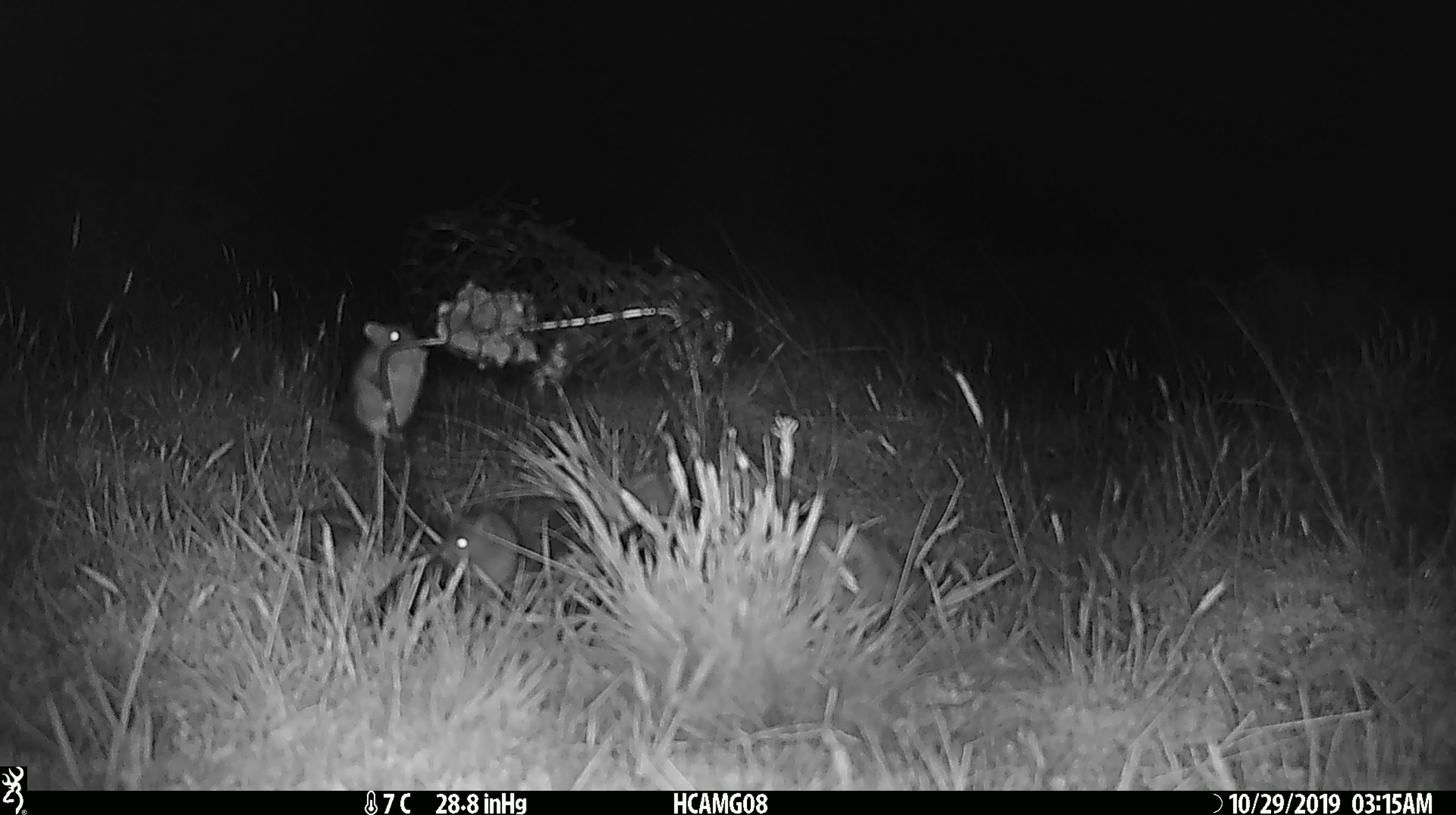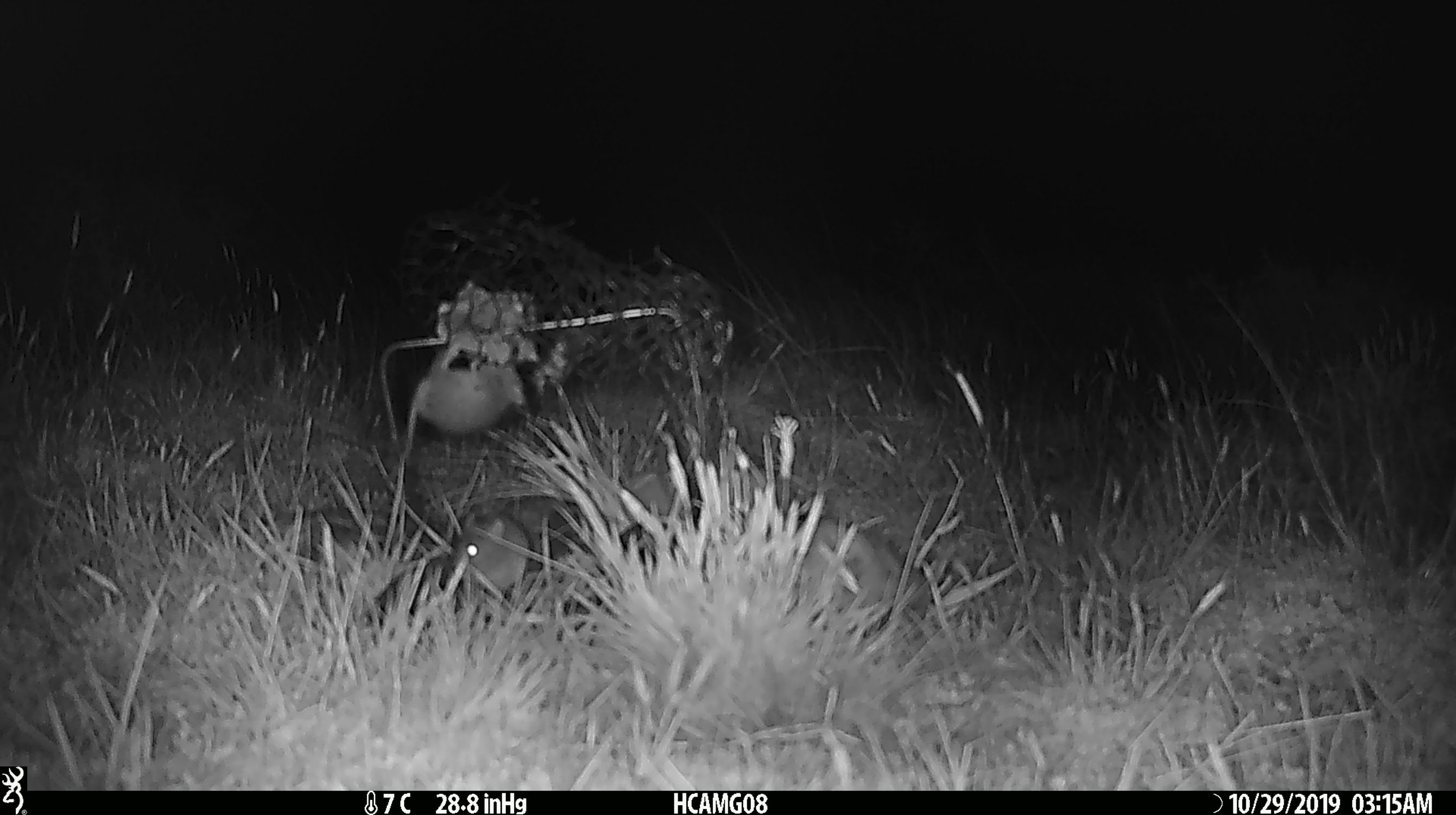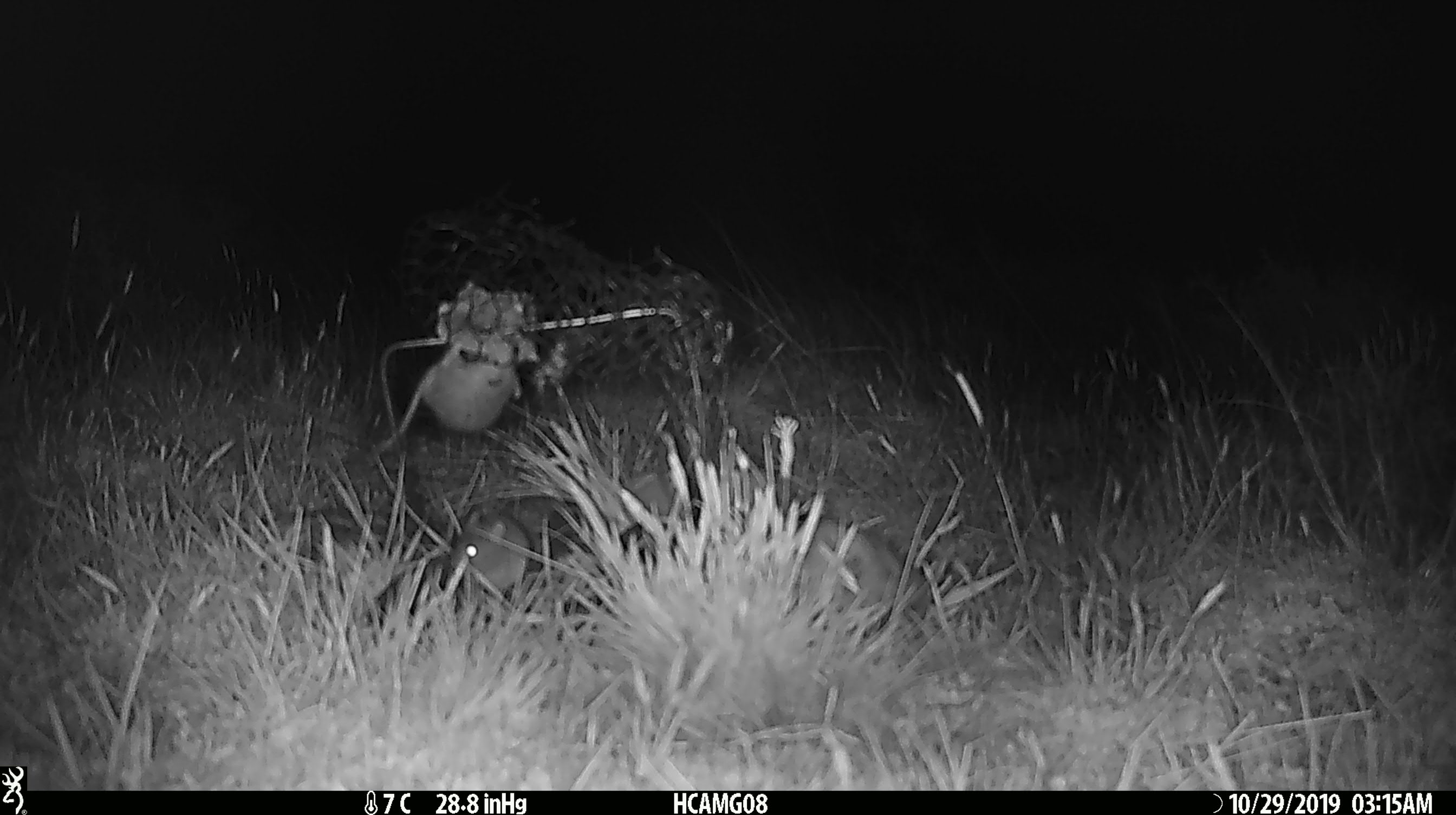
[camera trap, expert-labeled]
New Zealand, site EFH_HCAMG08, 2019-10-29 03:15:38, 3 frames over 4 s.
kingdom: Animalia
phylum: Chordata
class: Mammalia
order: Rodentia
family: Muridae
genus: Mus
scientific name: Mus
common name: mouse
Mouse (Mus).